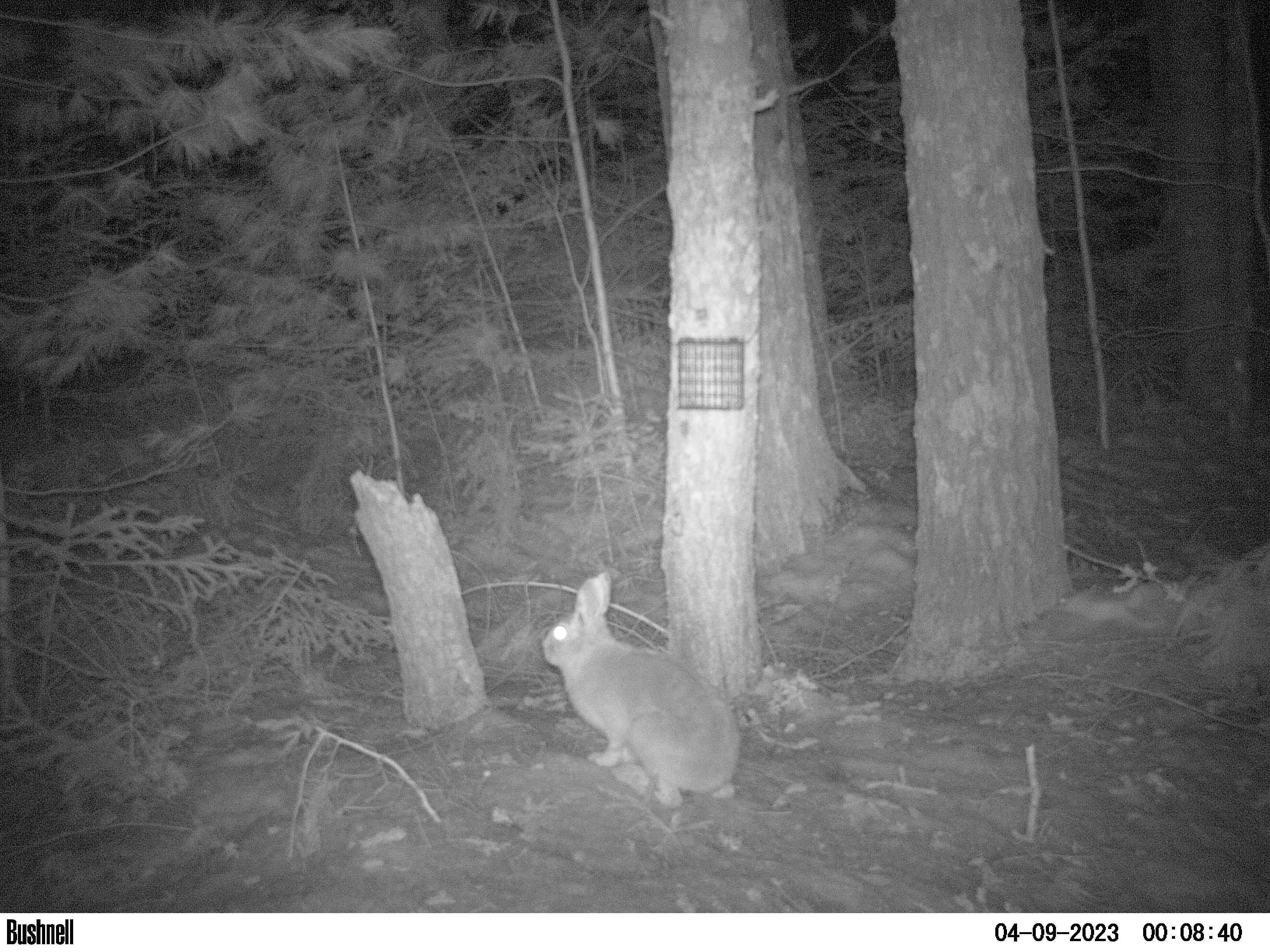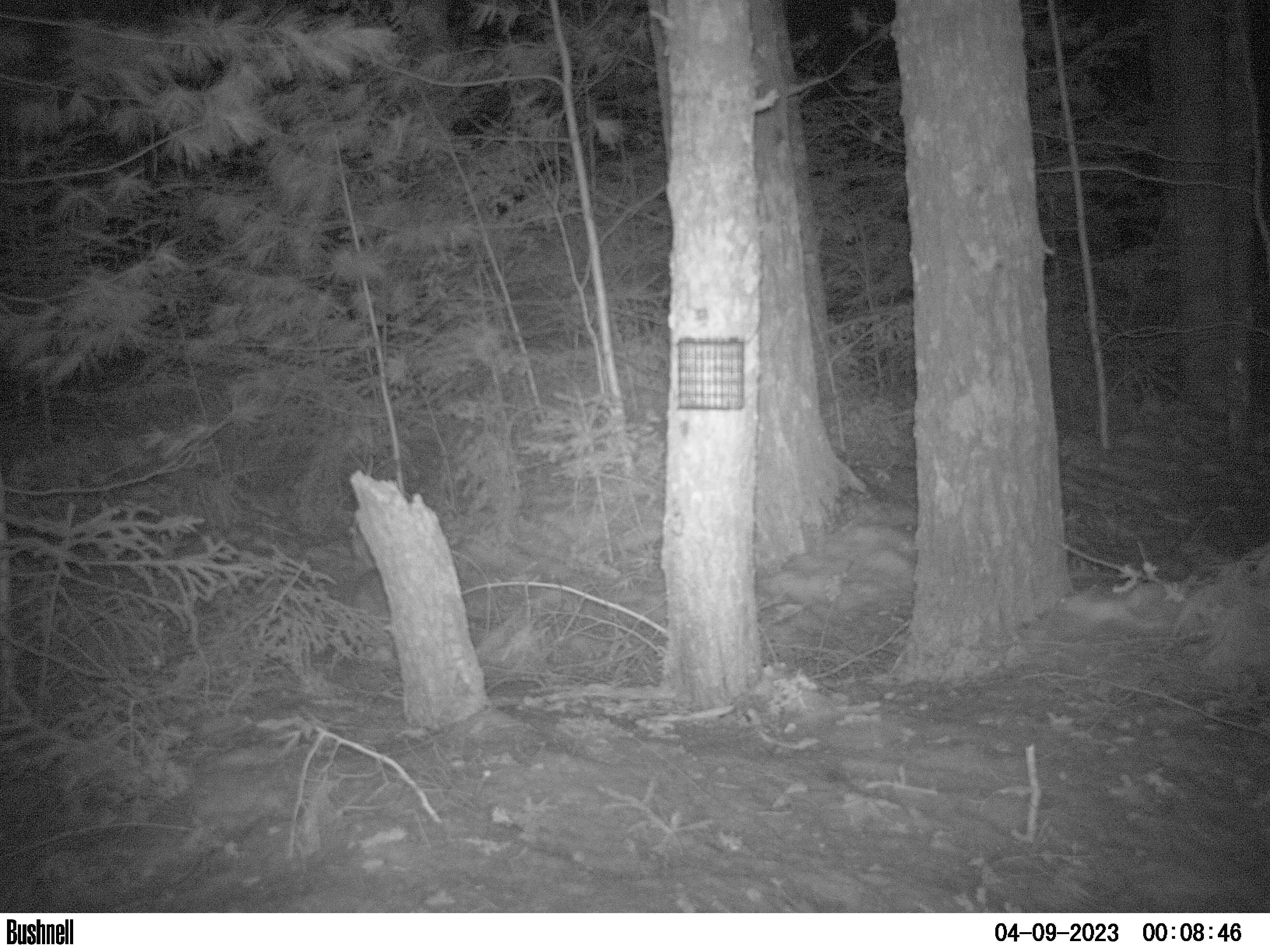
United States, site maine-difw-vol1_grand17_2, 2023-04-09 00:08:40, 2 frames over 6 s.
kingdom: Animalia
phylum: Chordata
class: Mammalia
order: Lagomorpha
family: Leporidae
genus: Lepus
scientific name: Lepus americanus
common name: snowshoe hare